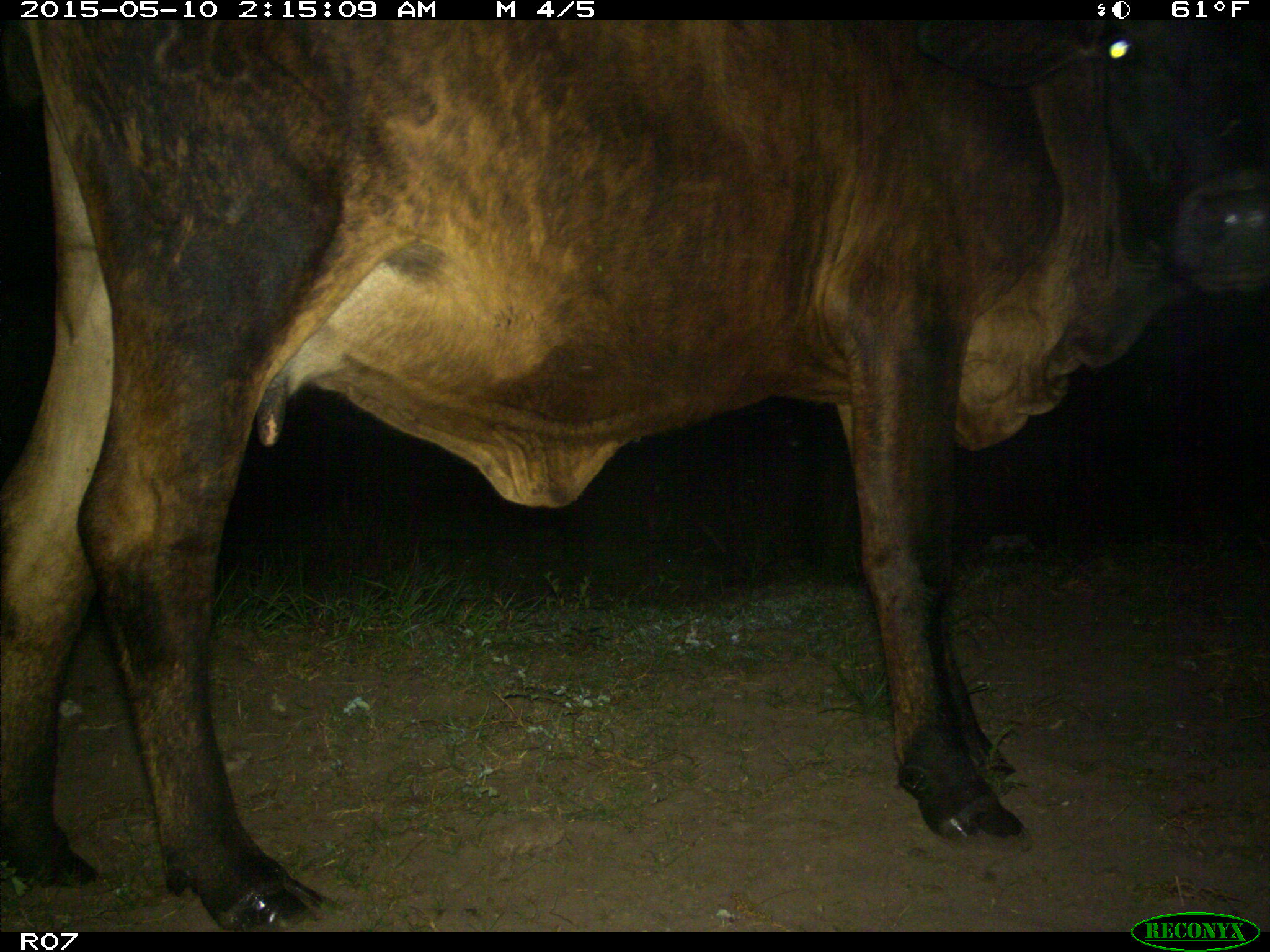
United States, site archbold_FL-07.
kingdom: Animalia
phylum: Chordata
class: Mammalia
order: Artiodactyla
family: Bovidae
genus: Bos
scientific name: Bos taurus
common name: domestic cow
Bos taurus (domestic cow).